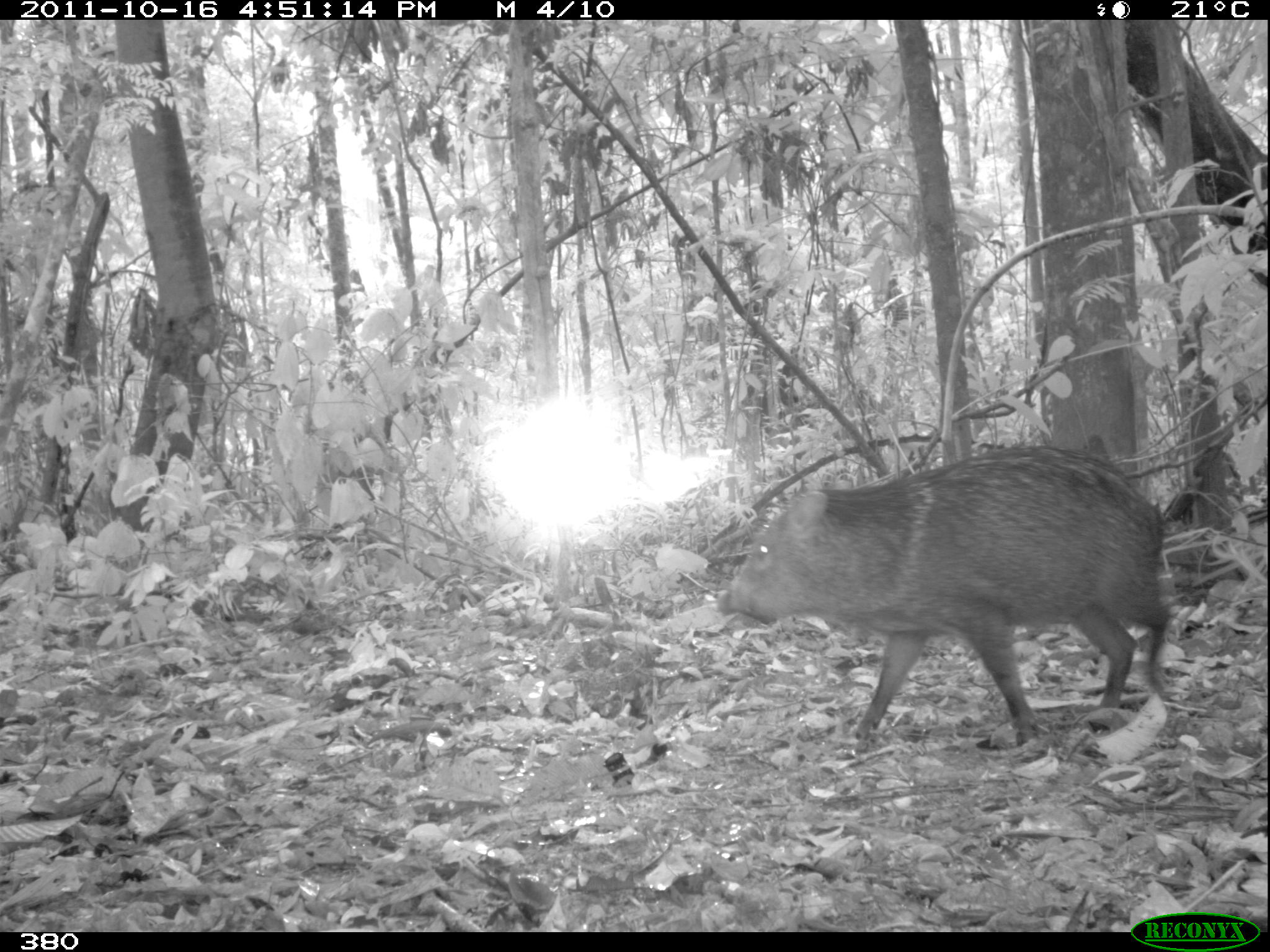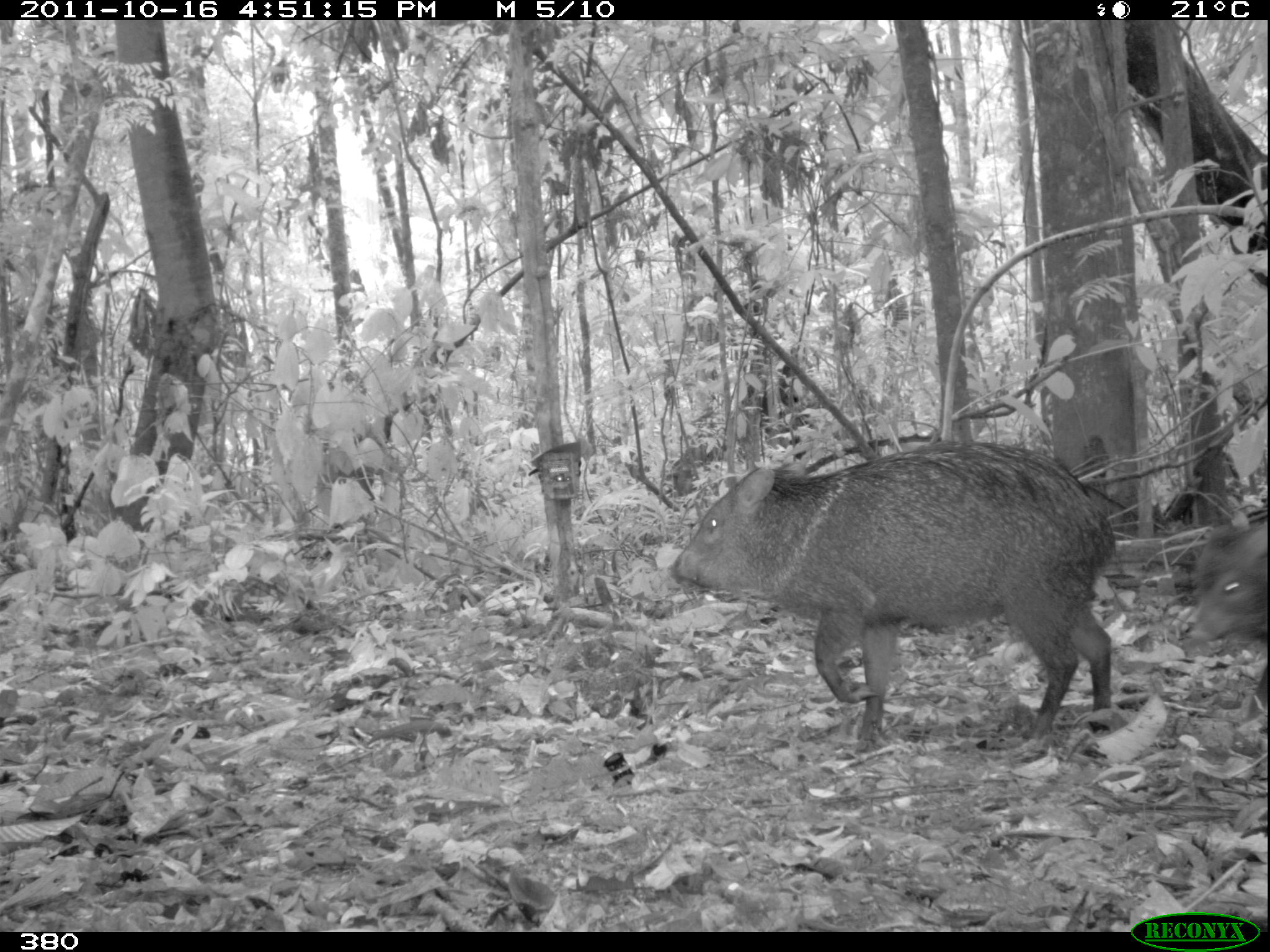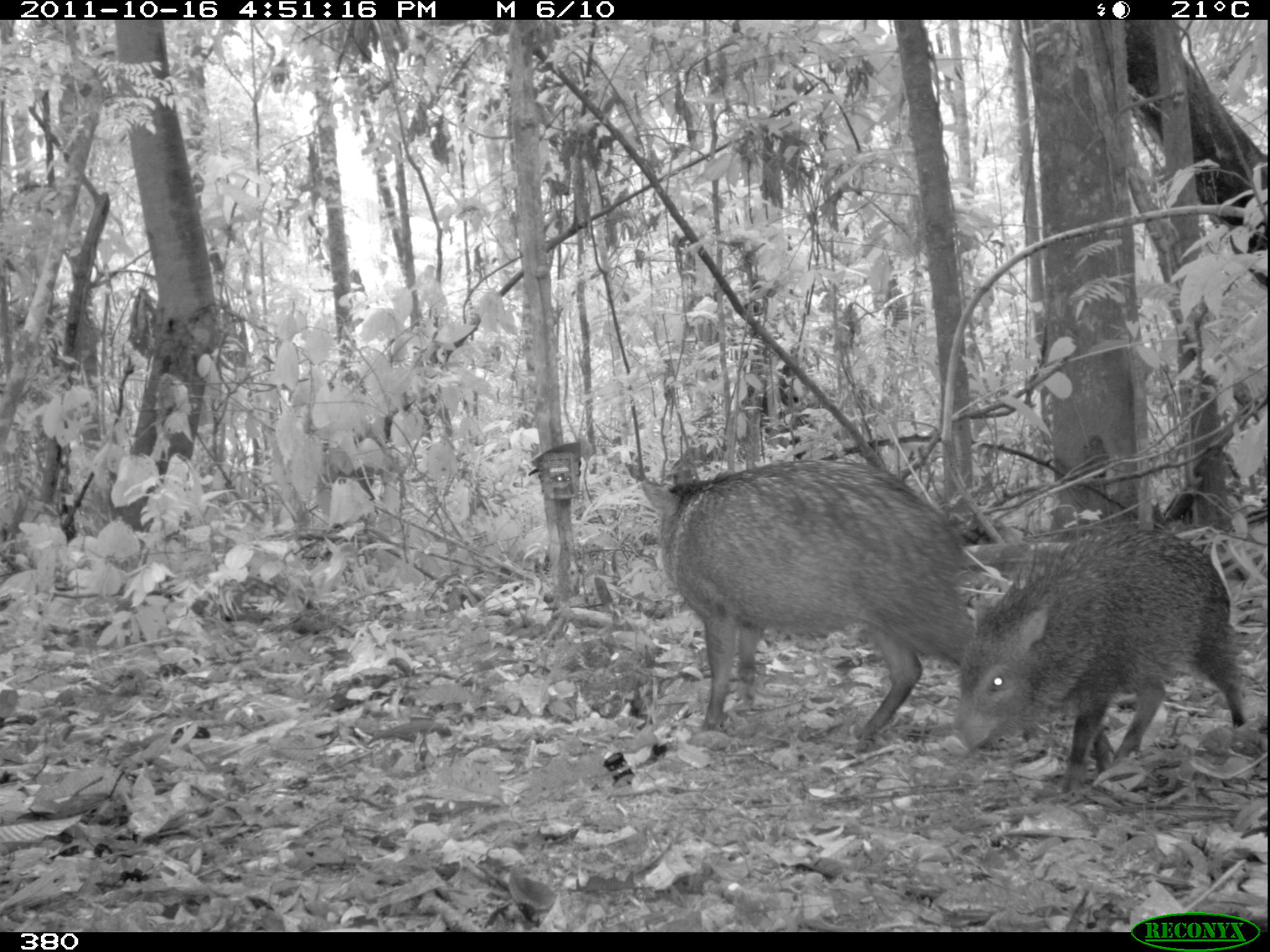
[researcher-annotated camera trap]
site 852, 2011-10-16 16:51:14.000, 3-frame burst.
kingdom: Animalia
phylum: Chordata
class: Mammalia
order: Artiodactyla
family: Tayassuidae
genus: Pecari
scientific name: Pecari tajacu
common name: collared peccary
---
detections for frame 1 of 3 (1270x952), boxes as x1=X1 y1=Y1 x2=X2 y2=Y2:
pecari tajacu: x1=712 y1=443 x2=1182 y2=749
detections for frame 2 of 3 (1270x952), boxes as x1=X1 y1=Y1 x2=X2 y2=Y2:
pecari tajacu: x1=667 y1=438 x2=1117 y2=746; x1=1180 y1=516 x2=1270 y2=724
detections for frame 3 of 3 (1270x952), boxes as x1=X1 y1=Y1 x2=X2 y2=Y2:
pecari tajacu: x1=639 y1=456 x2=1038 y2=743; x1=942 y1=525 x2=1246 y2=792